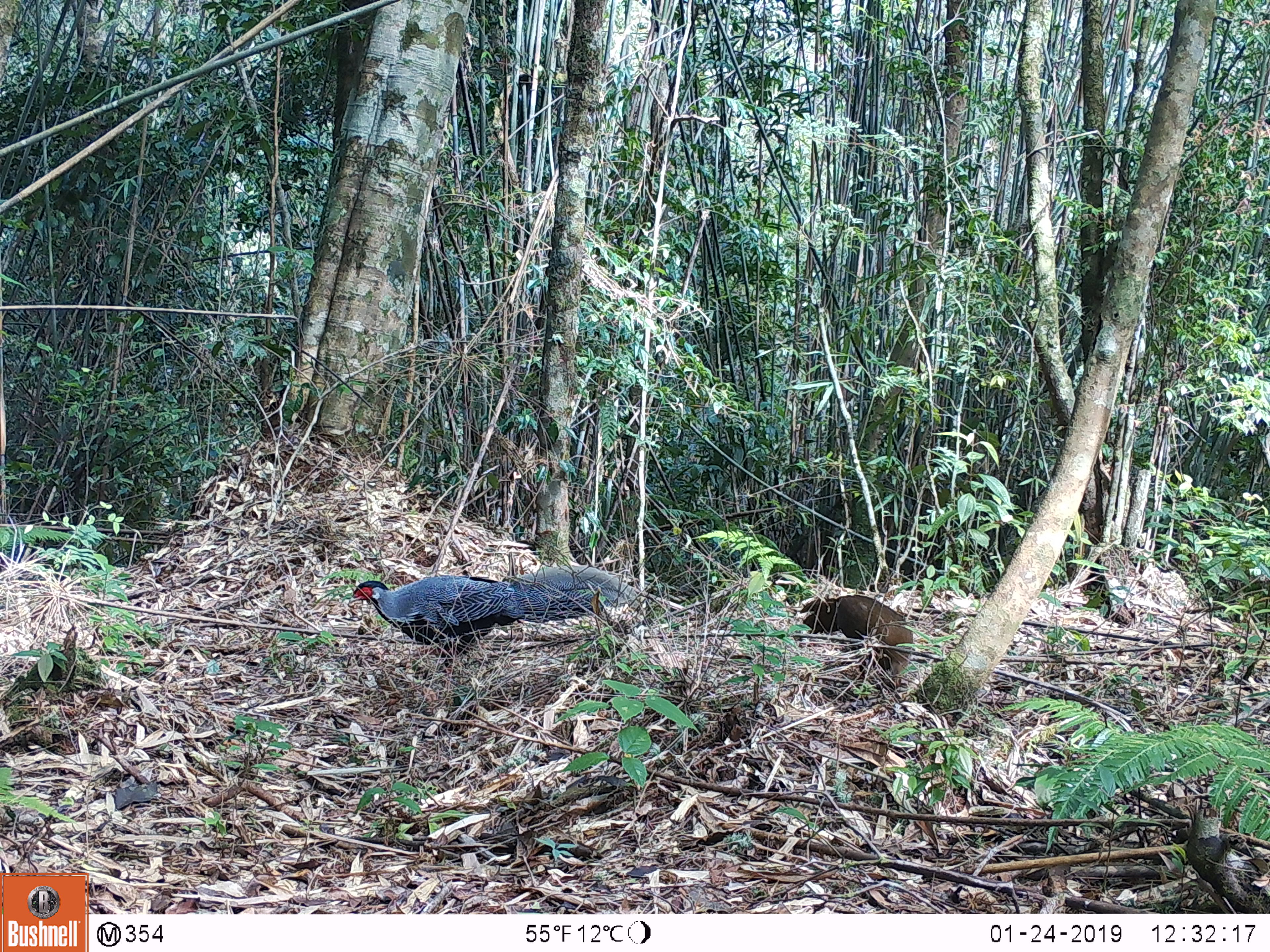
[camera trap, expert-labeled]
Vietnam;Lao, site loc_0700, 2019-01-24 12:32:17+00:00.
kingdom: Animalia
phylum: Chordata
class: Aves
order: Galliformes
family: Phasianidae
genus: Lophura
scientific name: Lophura nycthemera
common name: silver pheasant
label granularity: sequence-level